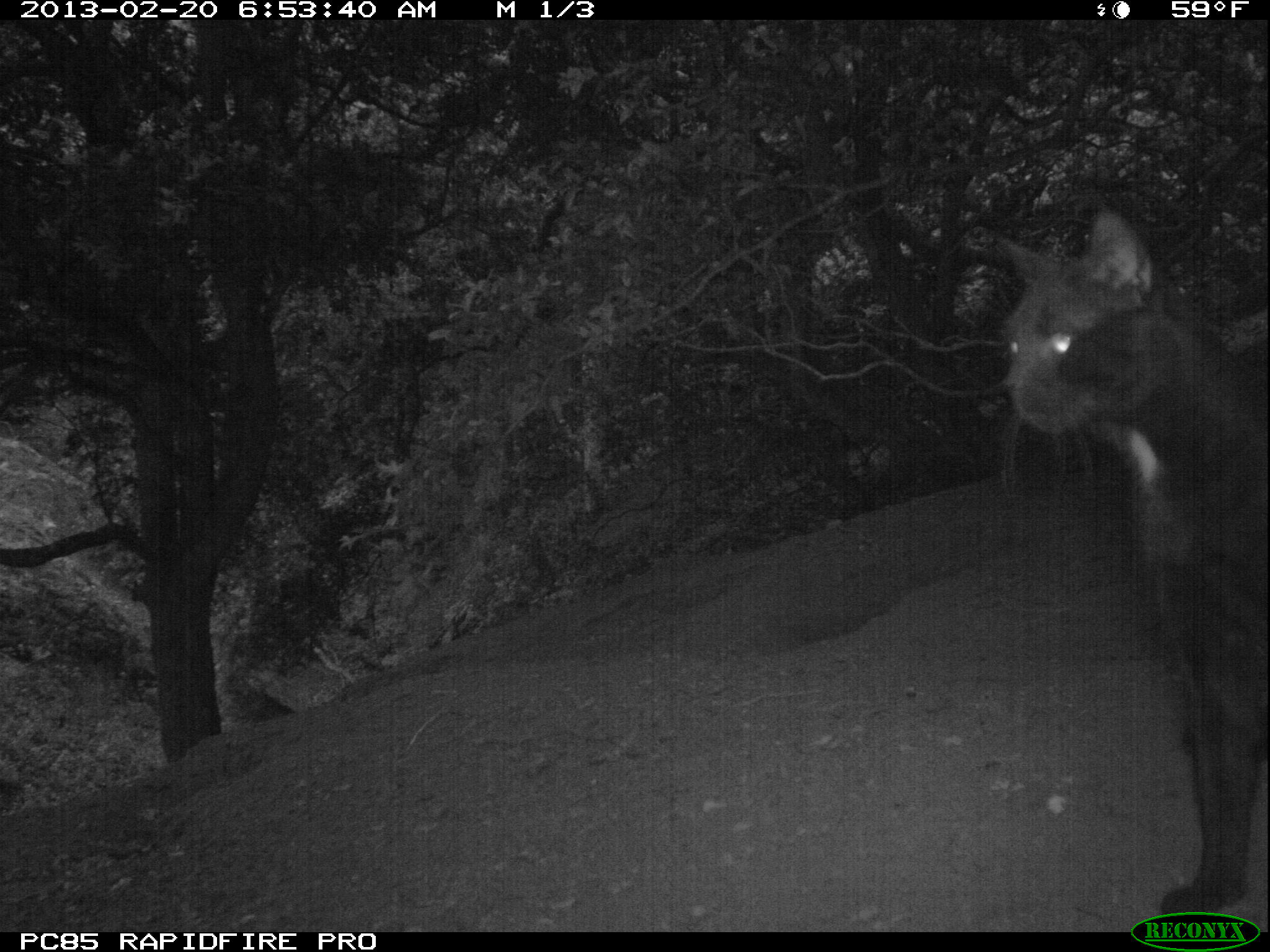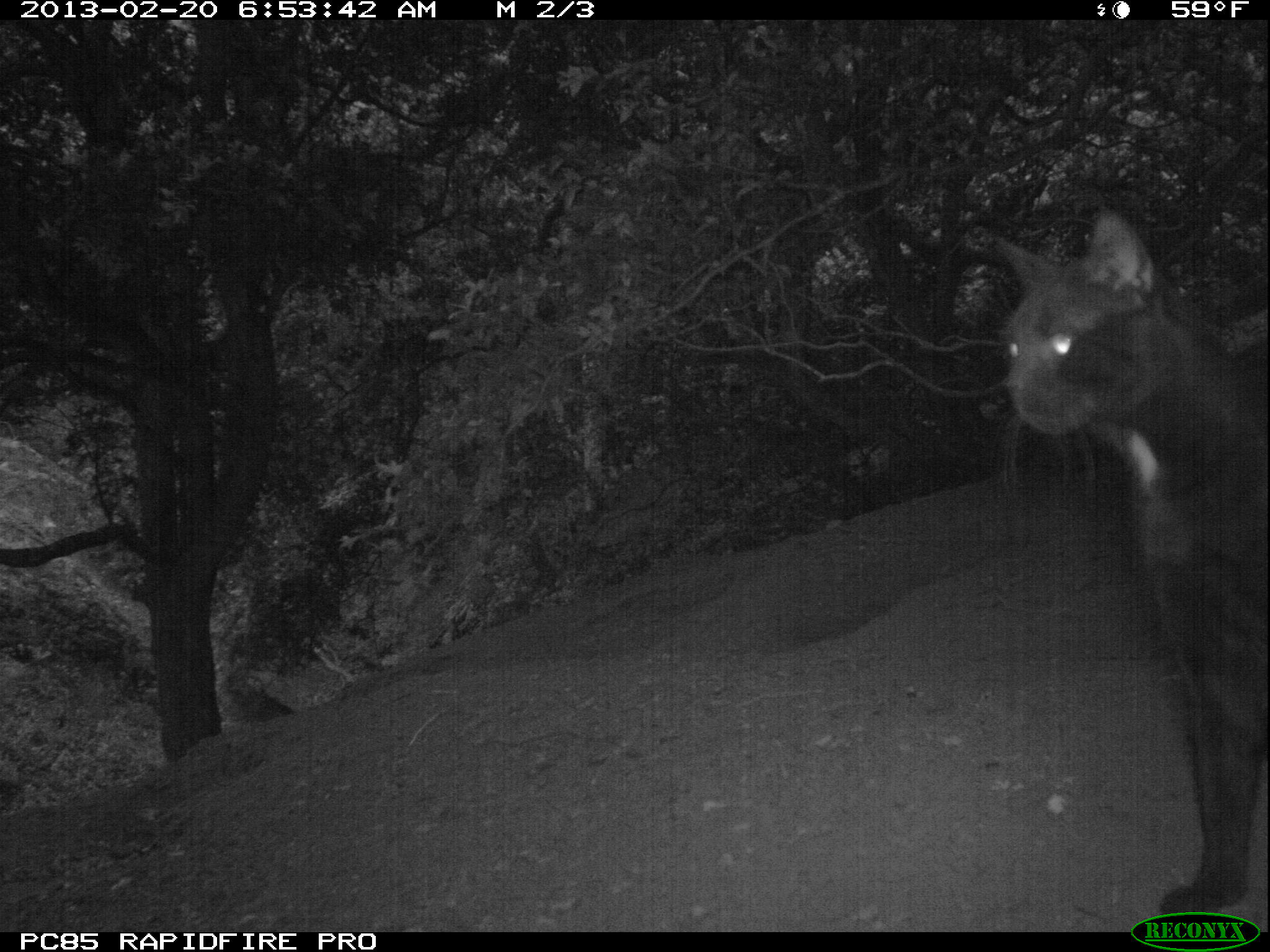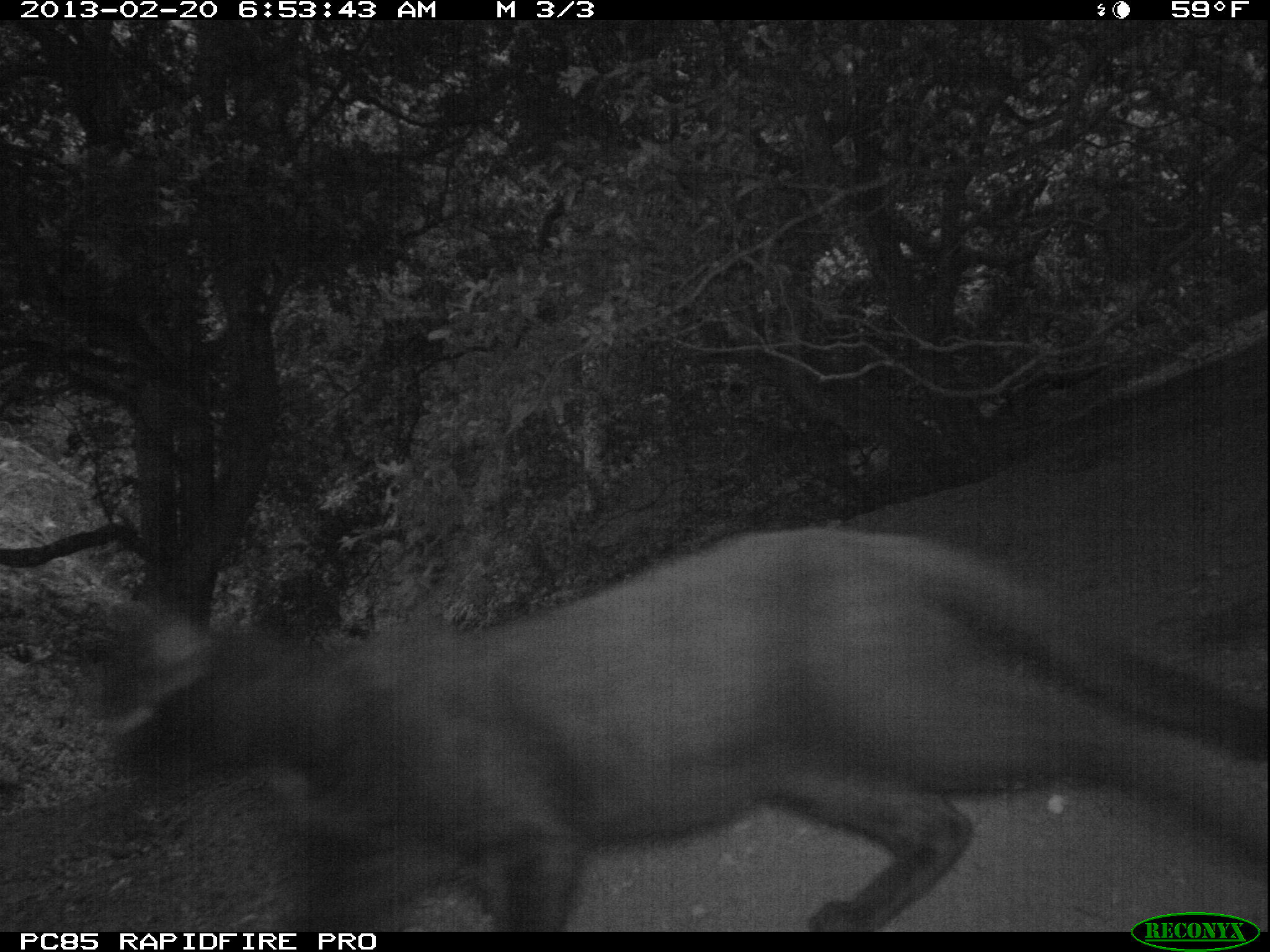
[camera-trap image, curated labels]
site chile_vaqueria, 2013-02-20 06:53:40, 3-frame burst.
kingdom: Animalia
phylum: Chordata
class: Mammalia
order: Carnivora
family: Felidae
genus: Felis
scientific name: Felis catus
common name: cat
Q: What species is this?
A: Cat (Felis catus).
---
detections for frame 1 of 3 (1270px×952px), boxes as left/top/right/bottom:
cat: 987/205/1270/926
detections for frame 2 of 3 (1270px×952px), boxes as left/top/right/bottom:
cat: 979/208/1270/924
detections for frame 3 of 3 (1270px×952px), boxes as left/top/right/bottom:
cat: 74/524/1270/935